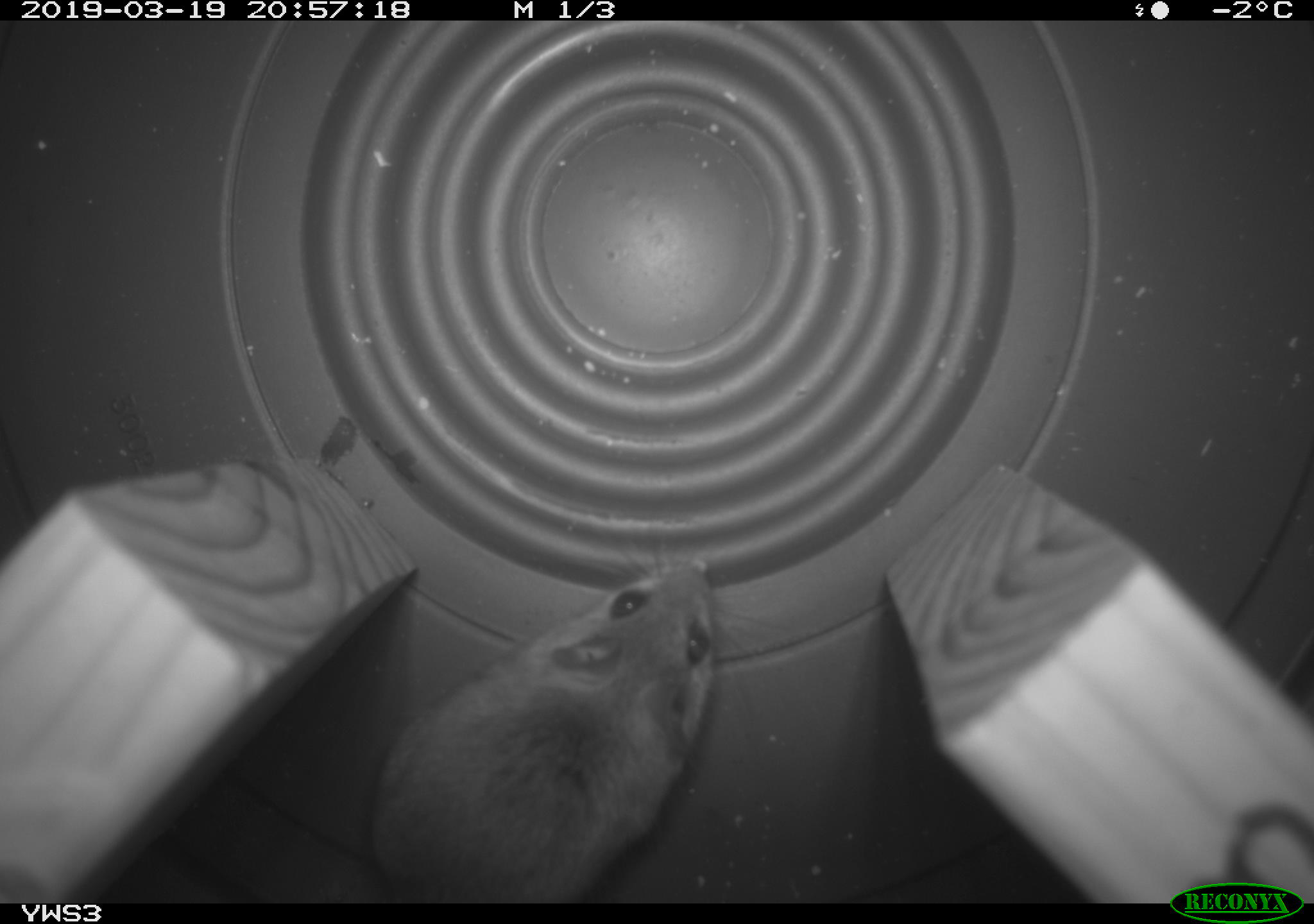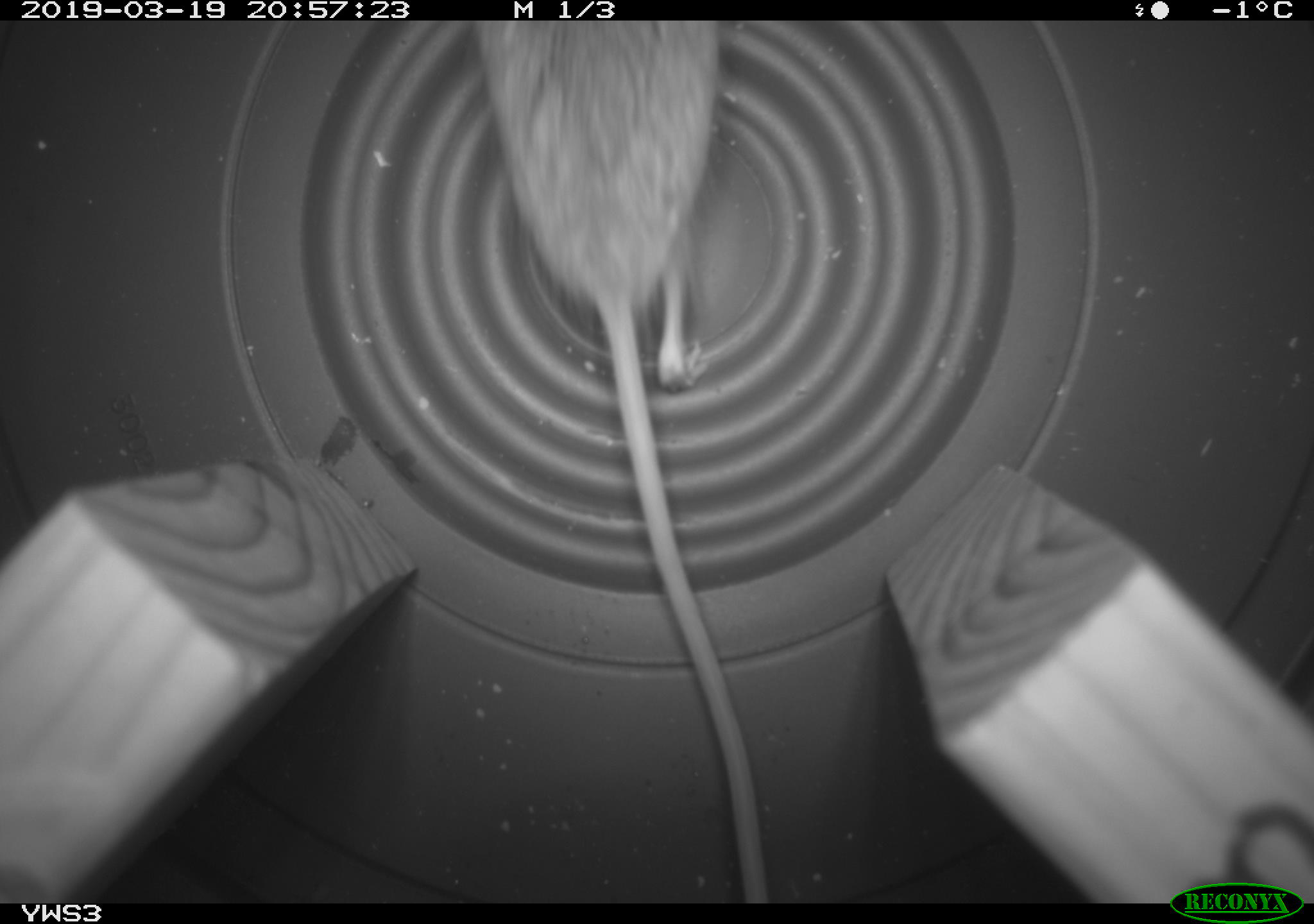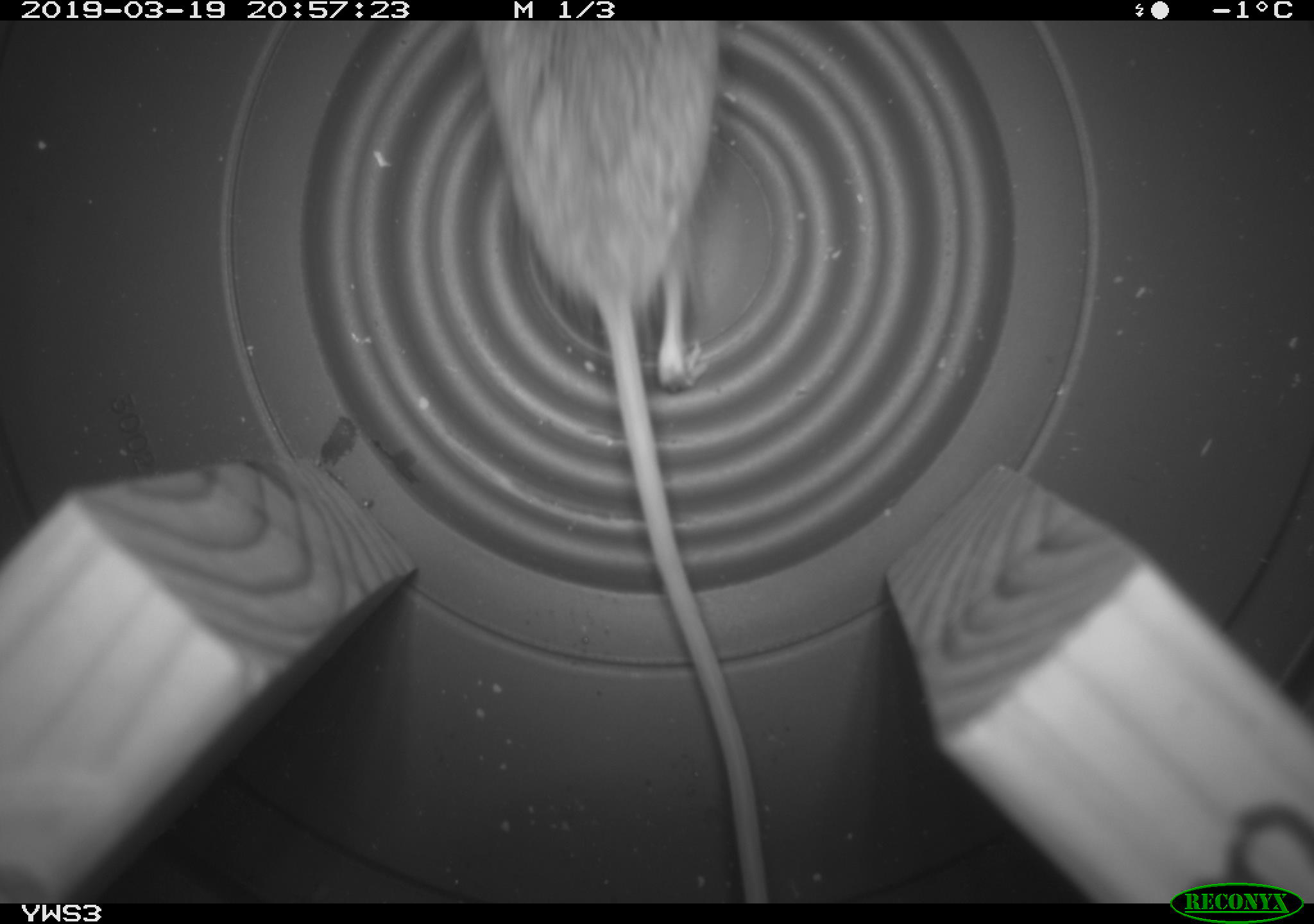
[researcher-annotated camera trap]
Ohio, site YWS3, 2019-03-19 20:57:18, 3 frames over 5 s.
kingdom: Animalia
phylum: Chordata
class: Mammalia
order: Rodentia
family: Cricetidae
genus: Peromyscus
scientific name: Peromyscus leucopus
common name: white-footed mouse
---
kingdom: Animalia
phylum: Chordata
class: Mammalia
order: Rodentia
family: Zapodidae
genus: Napaeozapus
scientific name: Napaeozapus insignis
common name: woodland jumping mouse